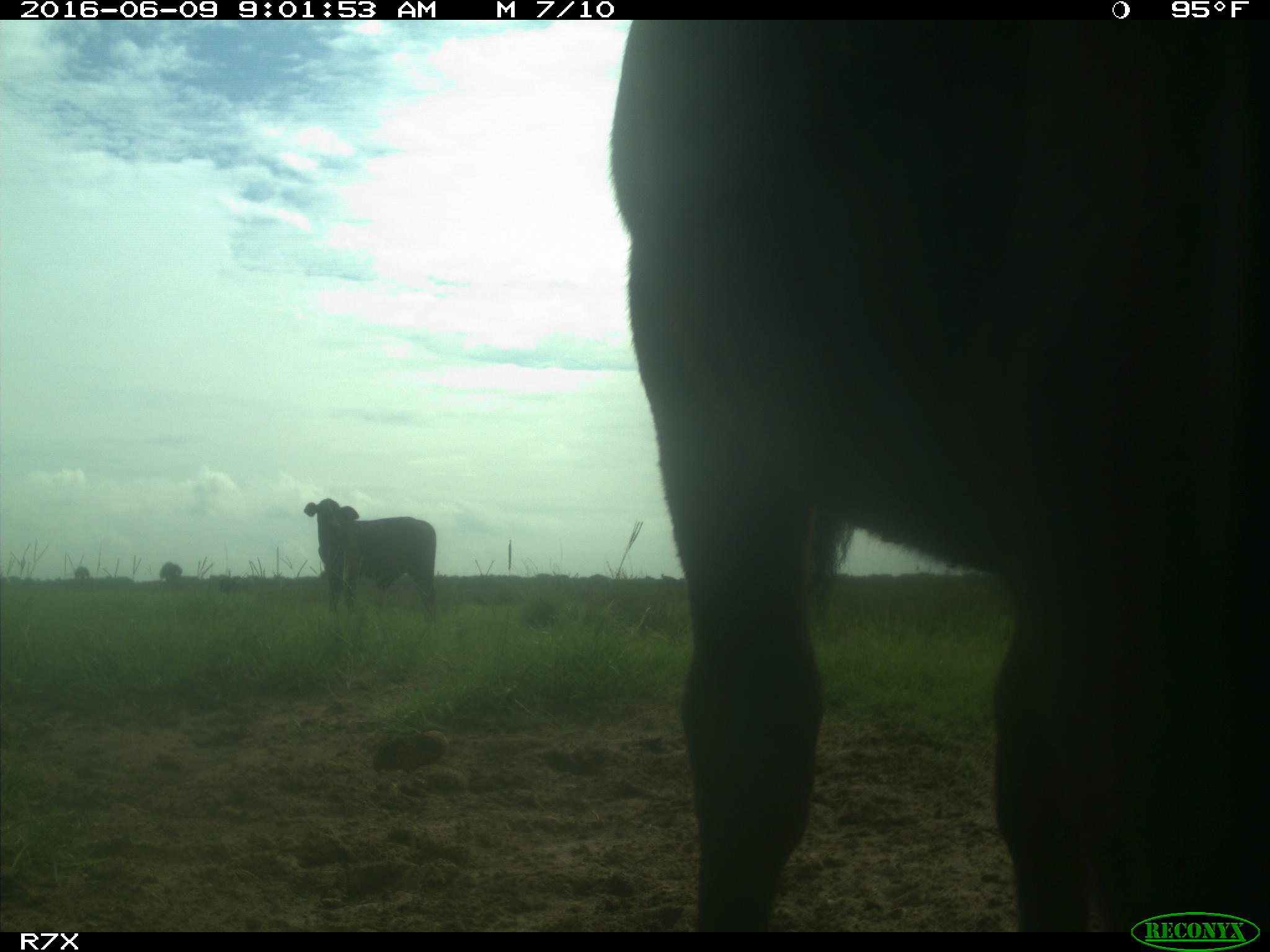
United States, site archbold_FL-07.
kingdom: Animalia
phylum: Chordata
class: Mammalia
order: Artiodactyla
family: Bovidae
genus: Bos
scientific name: Bos taurus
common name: domestic cow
Bos taurus (domestic cow).